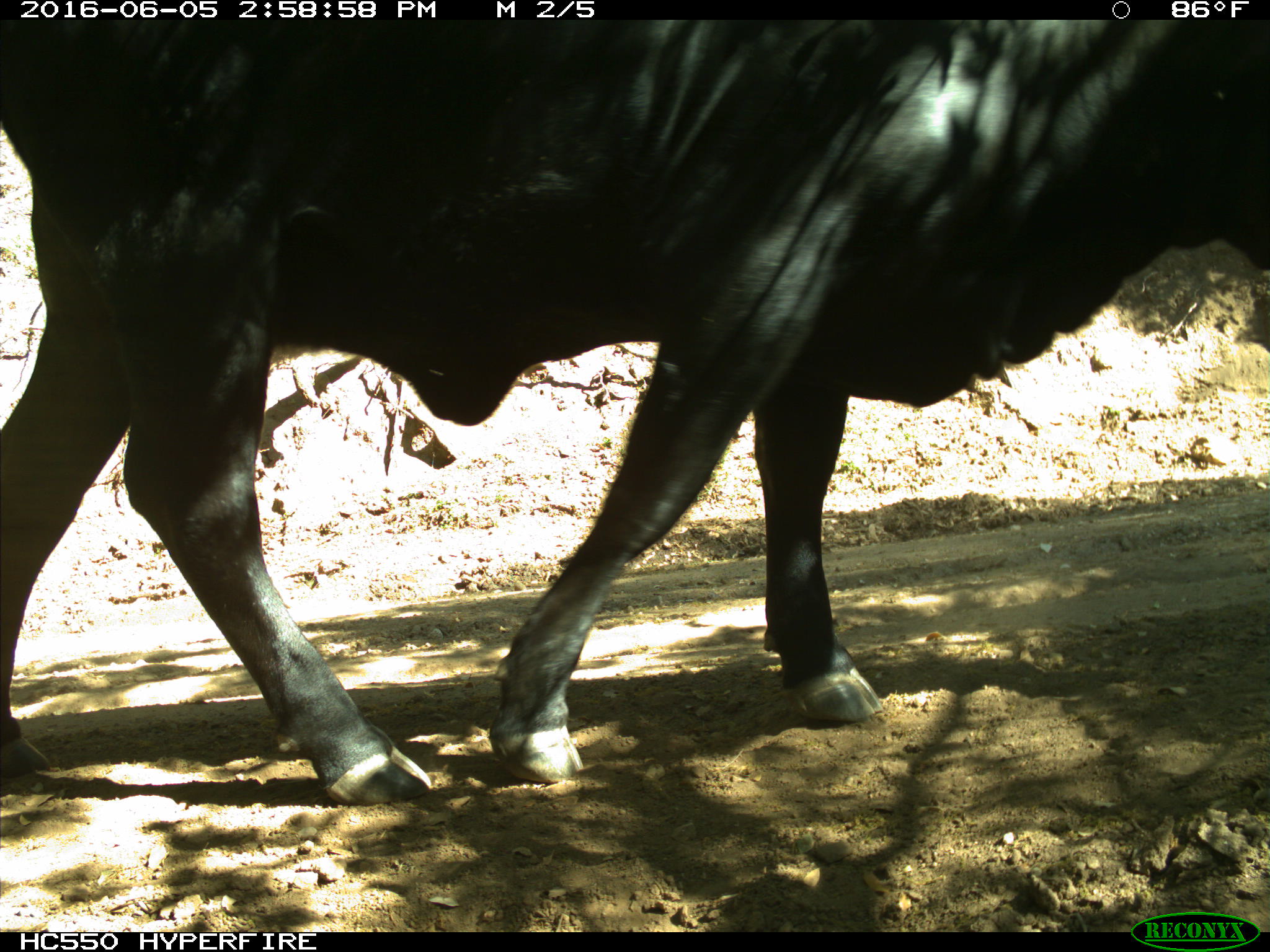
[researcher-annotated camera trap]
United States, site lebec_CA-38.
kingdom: Animalia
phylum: Chordata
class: Mammalia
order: Artiodactyla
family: Bovidae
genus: Bos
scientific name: Bos taurus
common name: domestic cow